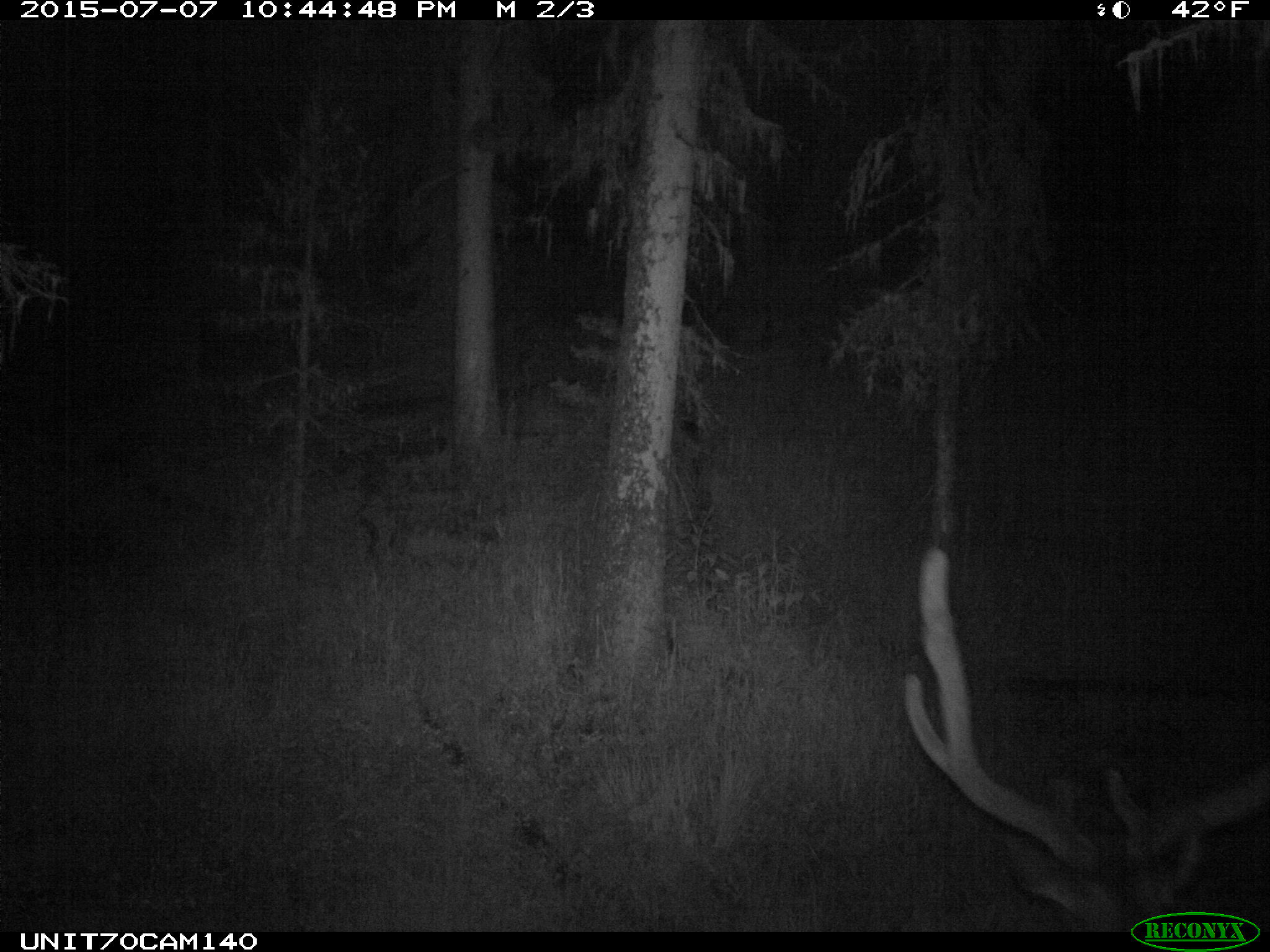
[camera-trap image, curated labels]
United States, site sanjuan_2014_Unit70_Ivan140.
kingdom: Animalia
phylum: Chordata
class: Mammalia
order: Artiodactyla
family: Cervidae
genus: Cervus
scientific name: Cervus elaphus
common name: red deer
Cervus elaphus (red deer).